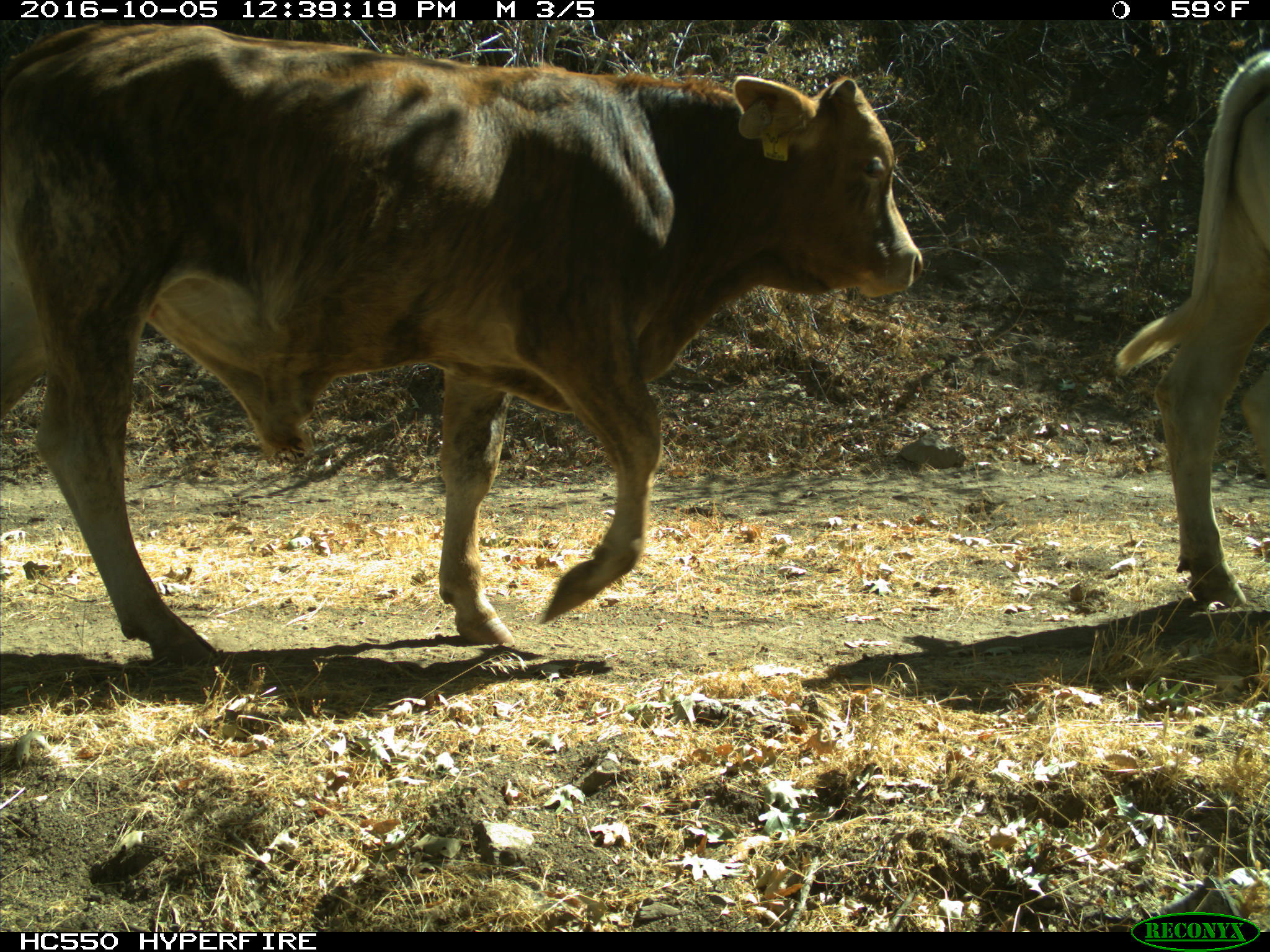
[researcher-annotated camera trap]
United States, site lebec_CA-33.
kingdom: Animalia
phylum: Chordata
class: Mammalia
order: Artiodactyla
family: Bovidae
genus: Bos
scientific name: Bos taurus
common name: domestic cow